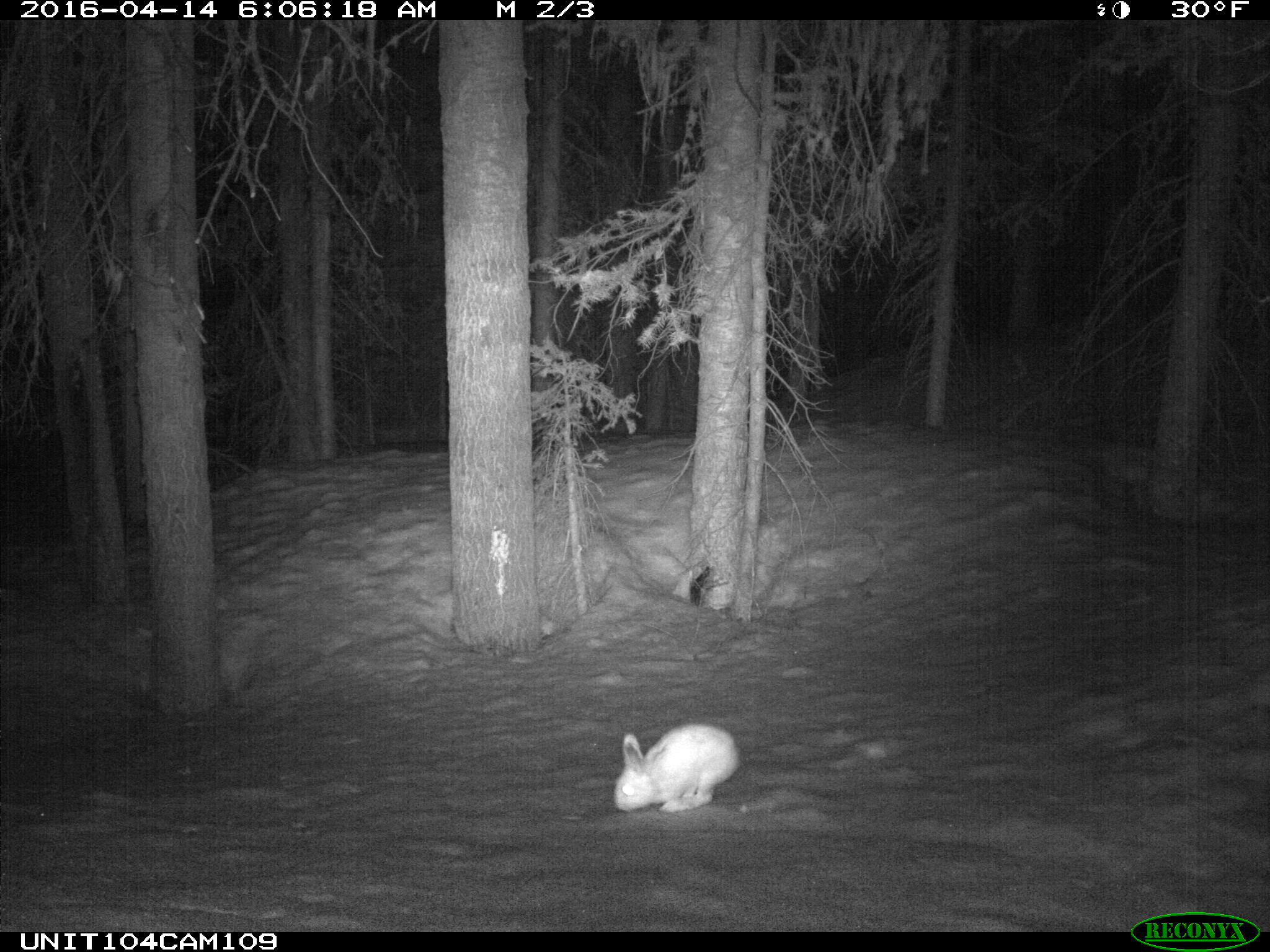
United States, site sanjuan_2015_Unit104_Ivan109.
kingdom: Animalia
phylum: Chordata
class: Mammalia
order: Lagomorpha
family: Leporidae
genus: Lepus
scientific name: Lepus americanus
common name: snowshoe hare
Lepus americanus (snowshoe hare).